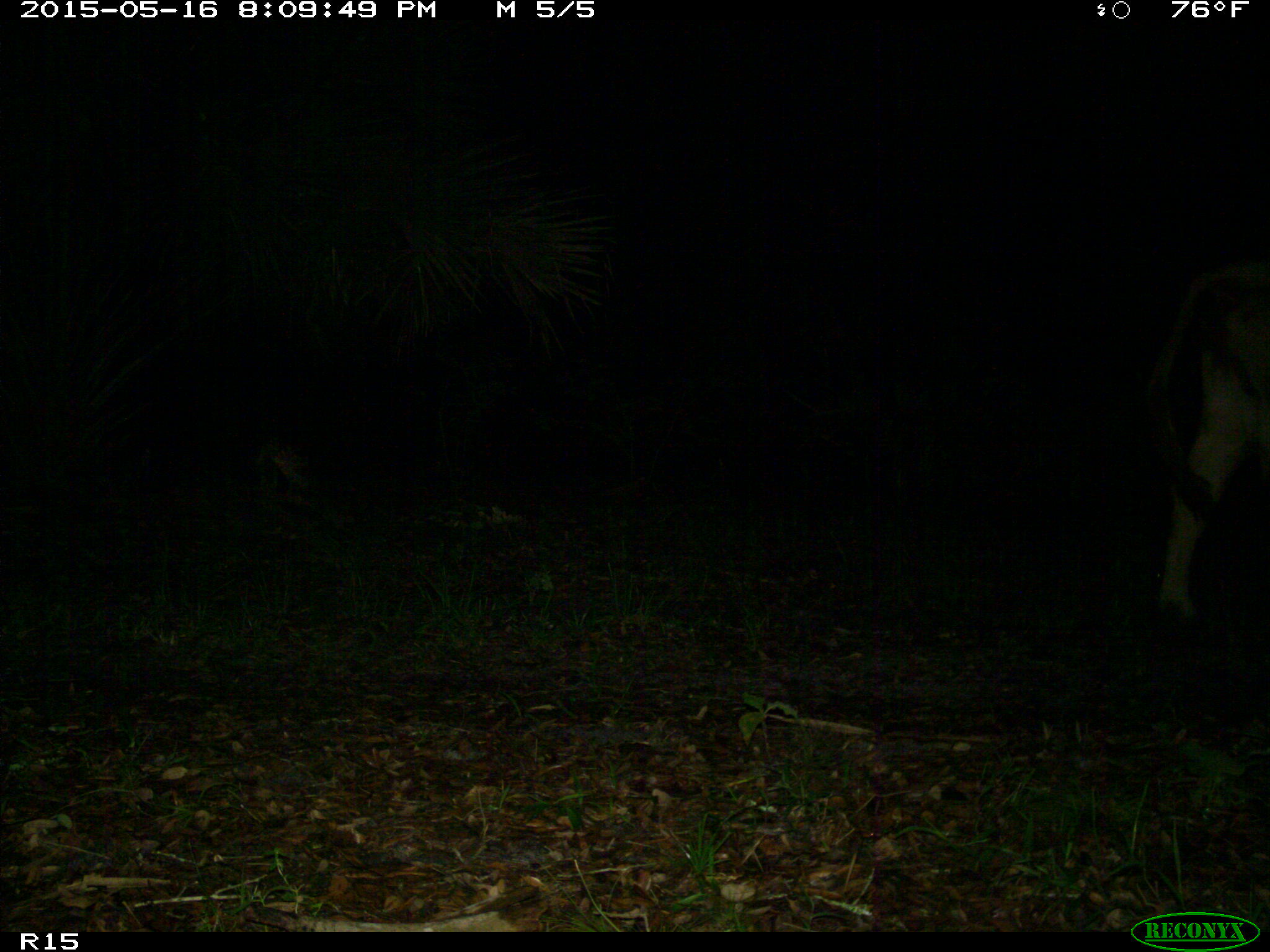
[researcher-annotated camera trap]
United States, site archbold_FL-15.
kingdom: Animalia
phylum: Chordata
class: Mammalia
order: Artiodactyla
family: Bovidae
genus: Bos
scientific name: Bos taurus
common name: domestic cow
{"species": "Bos taurus (domestic cow)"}